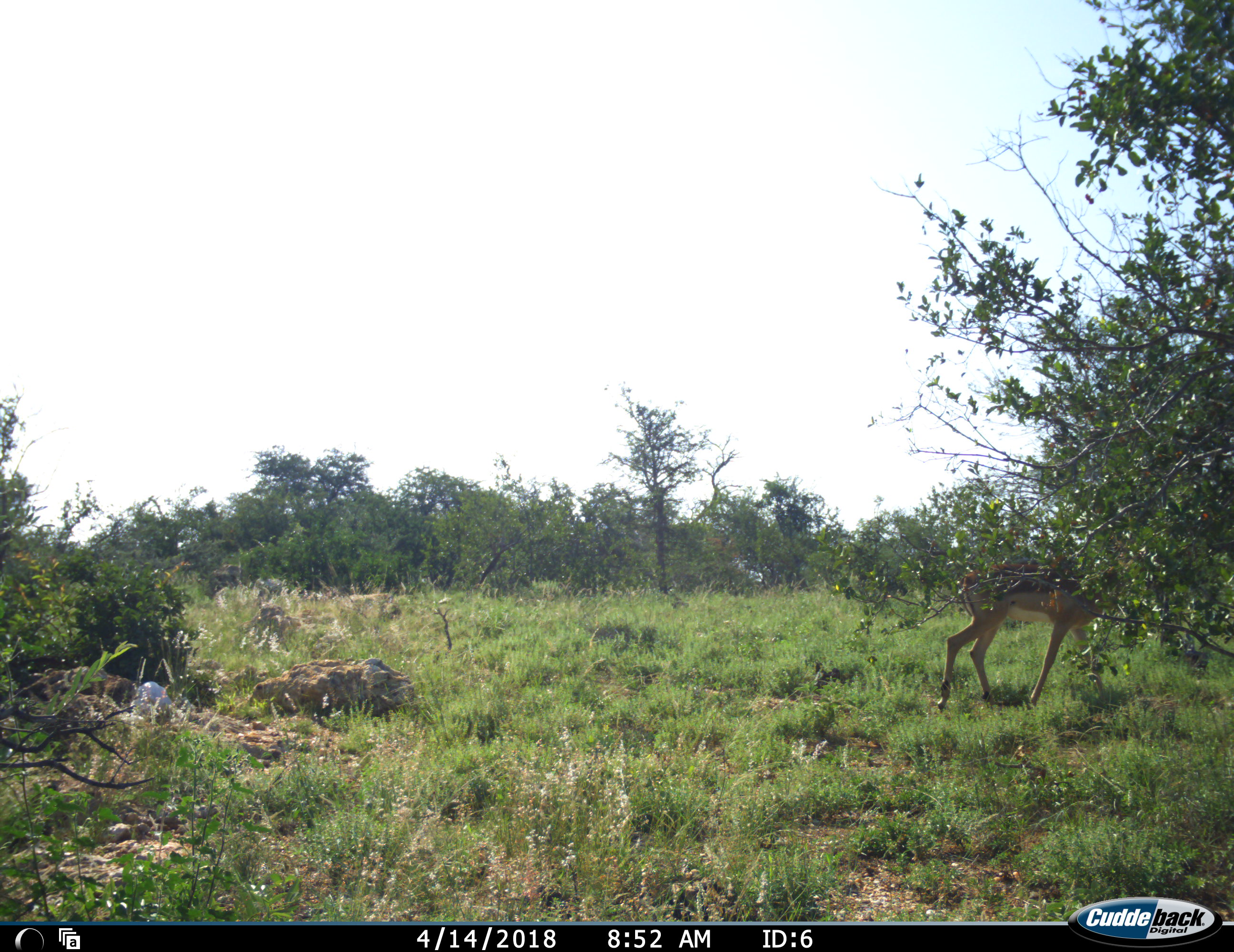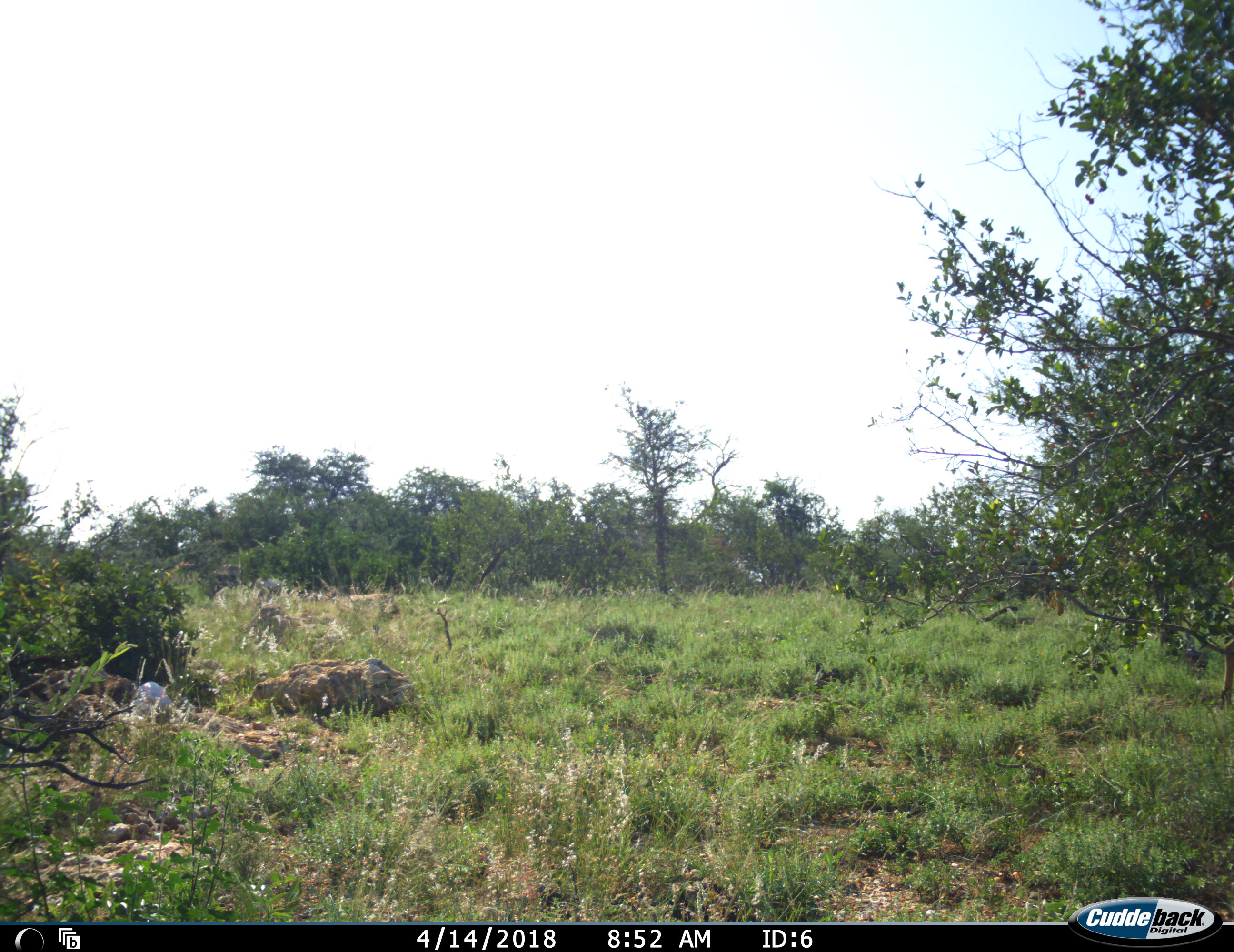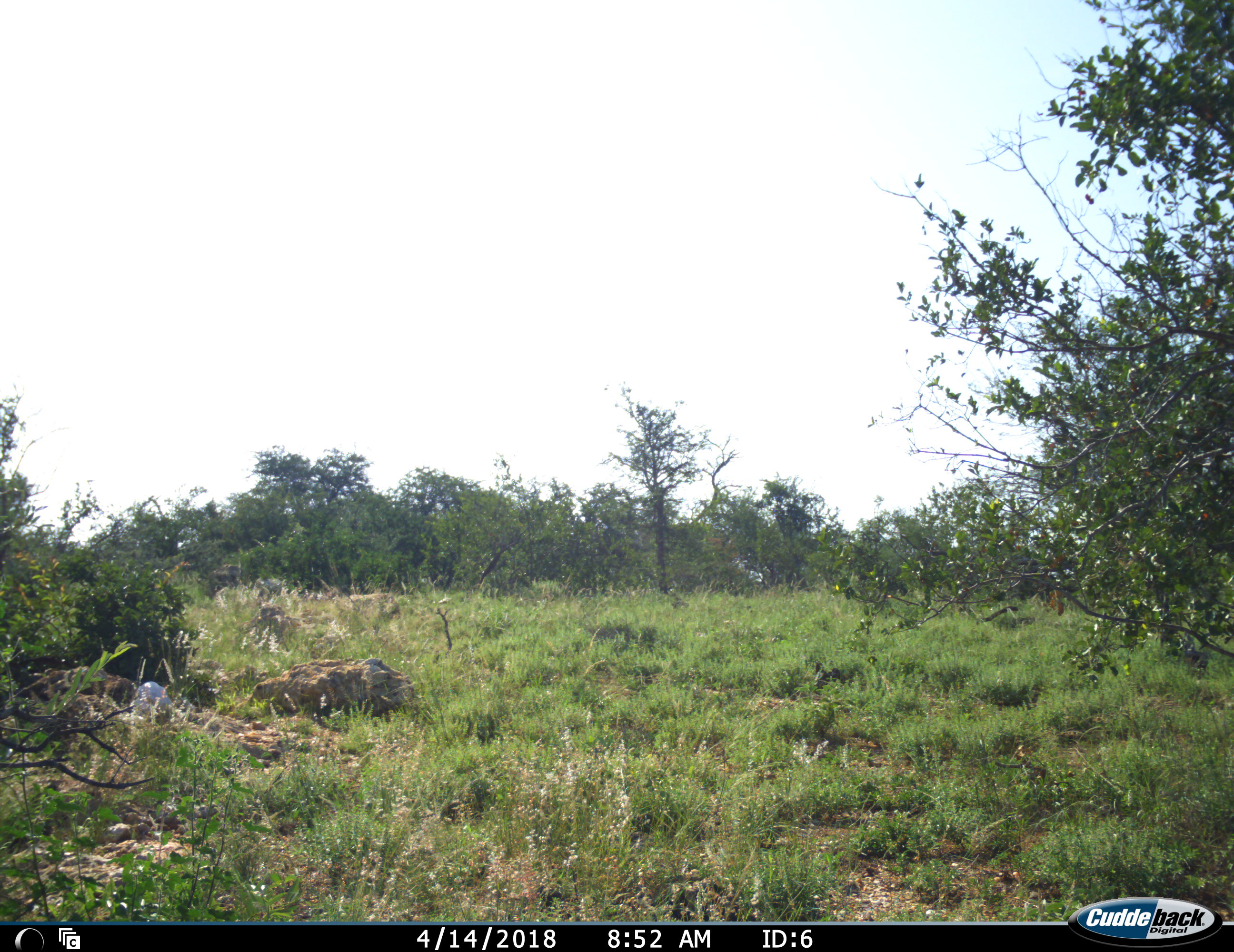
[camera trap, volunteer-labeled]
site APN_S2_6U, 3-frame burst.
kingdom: Animalia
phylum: Chordata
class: Mammalia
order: Artiodactyla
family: Bovidae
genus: Aepyceros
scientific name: Aepyceros melampus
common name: impala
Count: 1.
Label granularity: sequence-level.